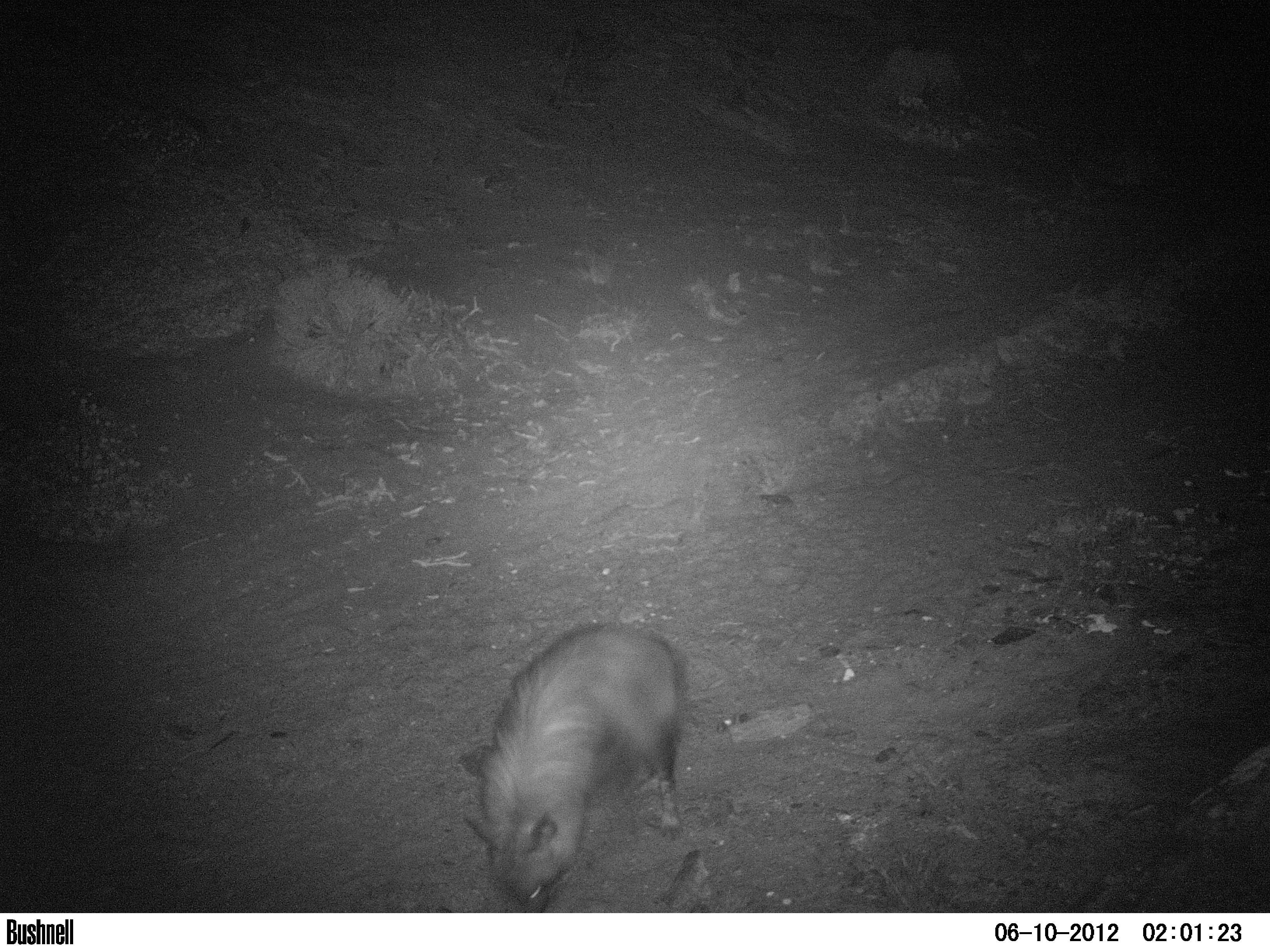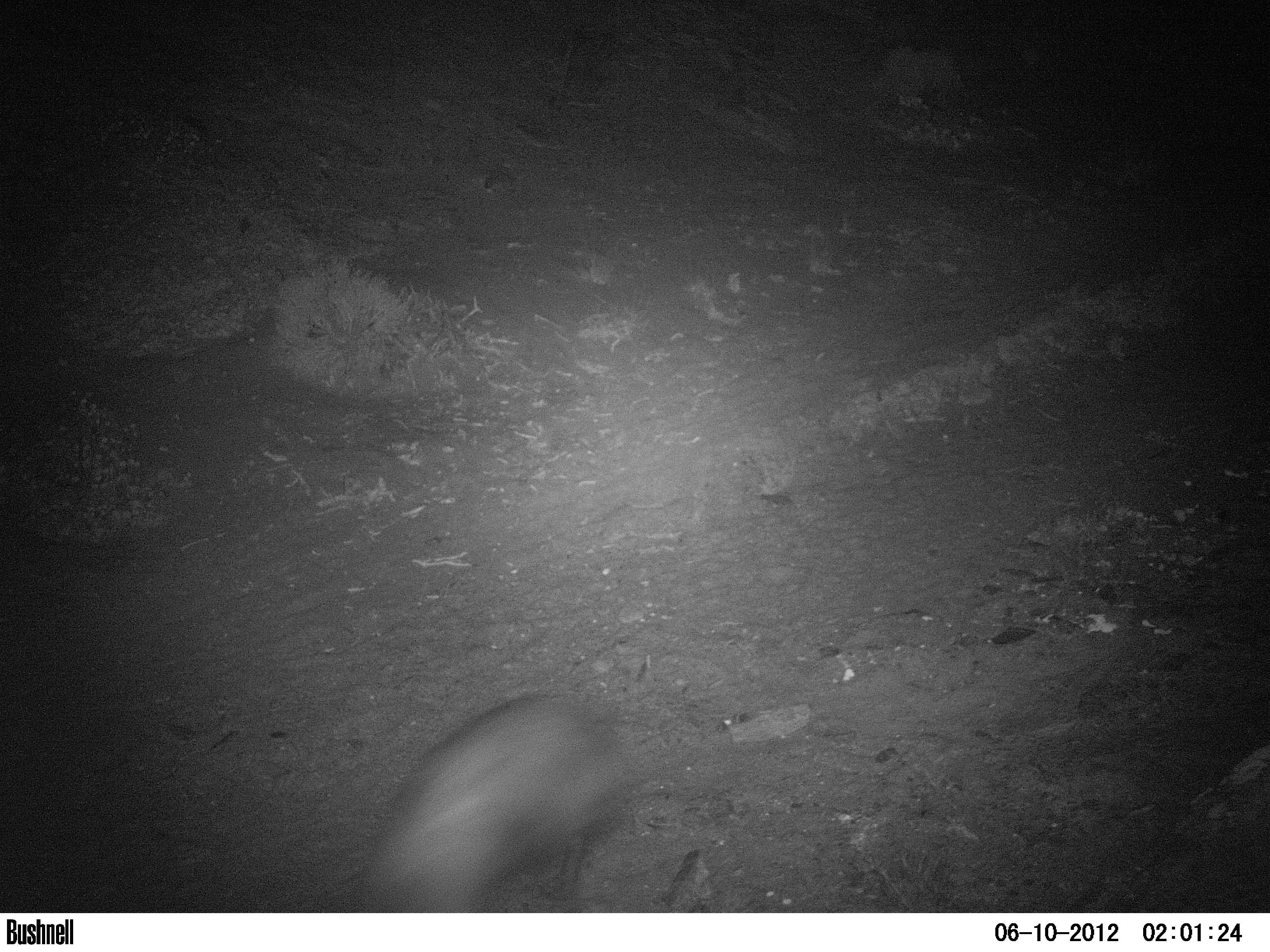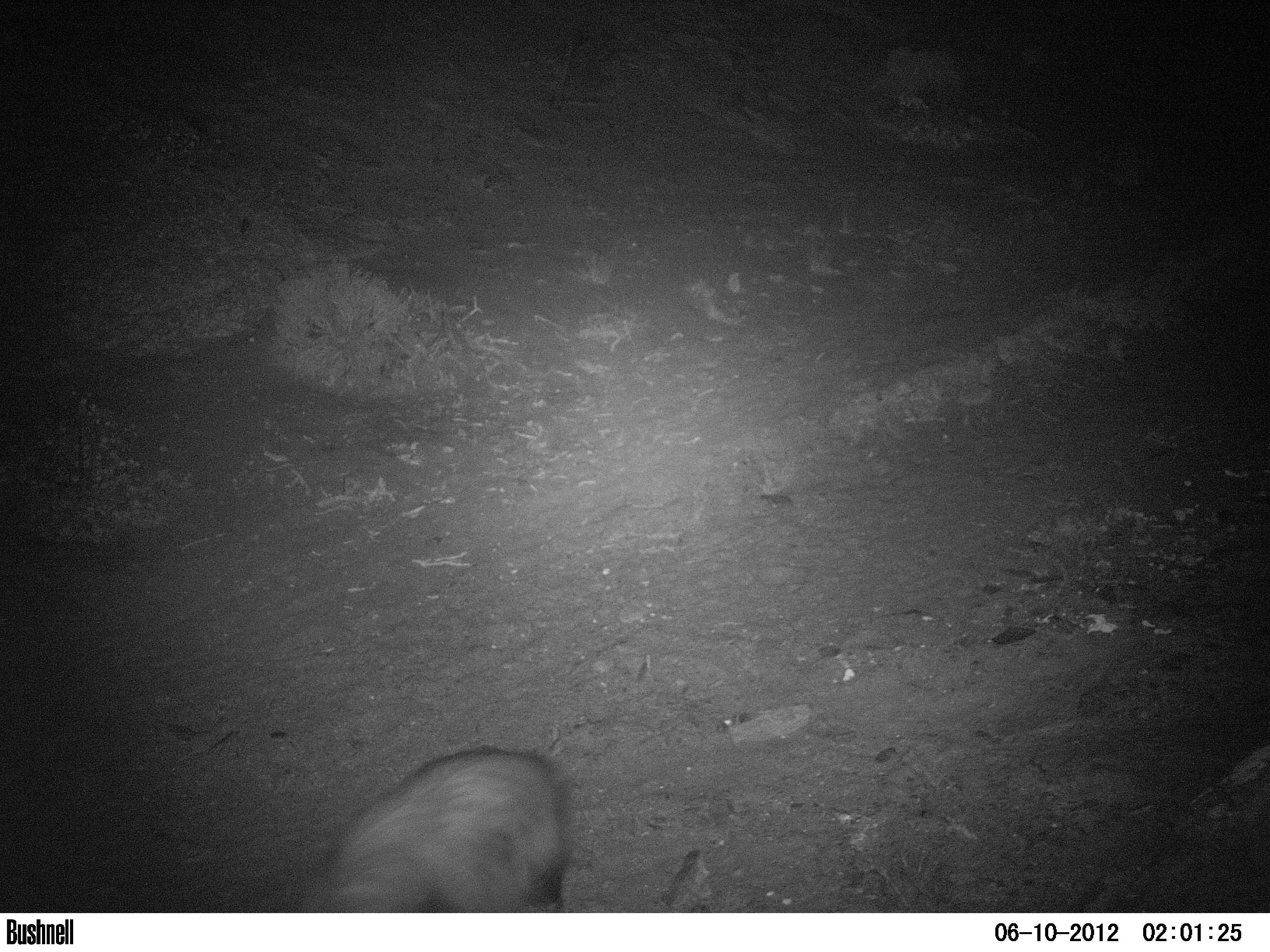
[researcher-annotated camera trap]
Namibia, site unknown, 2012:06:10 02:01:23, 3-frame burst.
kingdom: Animalia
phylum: Chordata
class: Mammalia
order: Carnivora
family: Hyaenidae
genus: Parahyaena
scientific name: Parahyaena brunnea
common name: brown hyena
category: hyaena brunnea